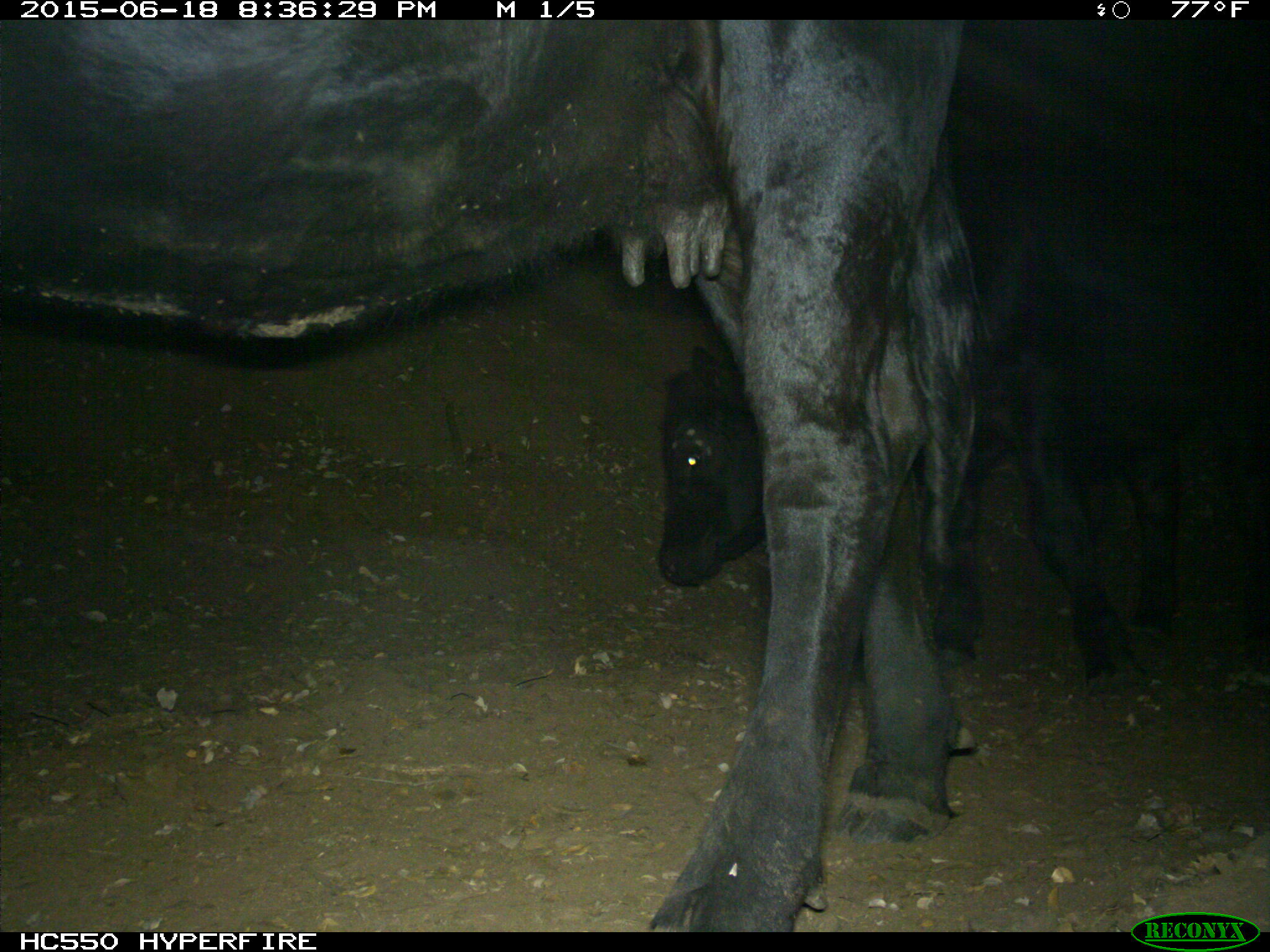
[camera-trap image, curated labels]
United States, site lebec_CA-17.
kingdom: Animalia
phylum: Chordata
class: Mammalia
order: Artiodactyla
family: Bovidae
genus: Bos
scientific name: Bos taurus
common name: domestic cow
Bos taurus (domestic cow).